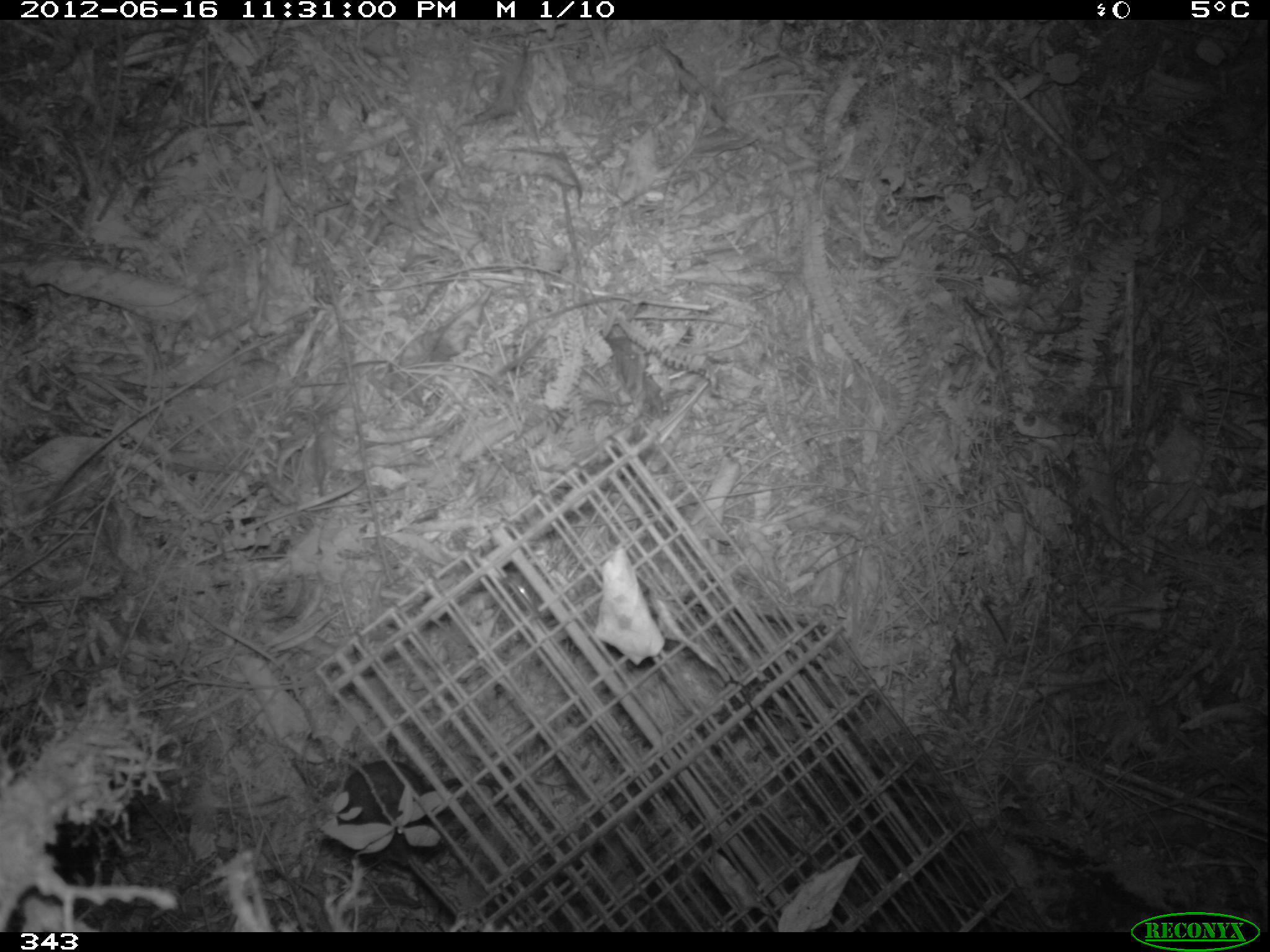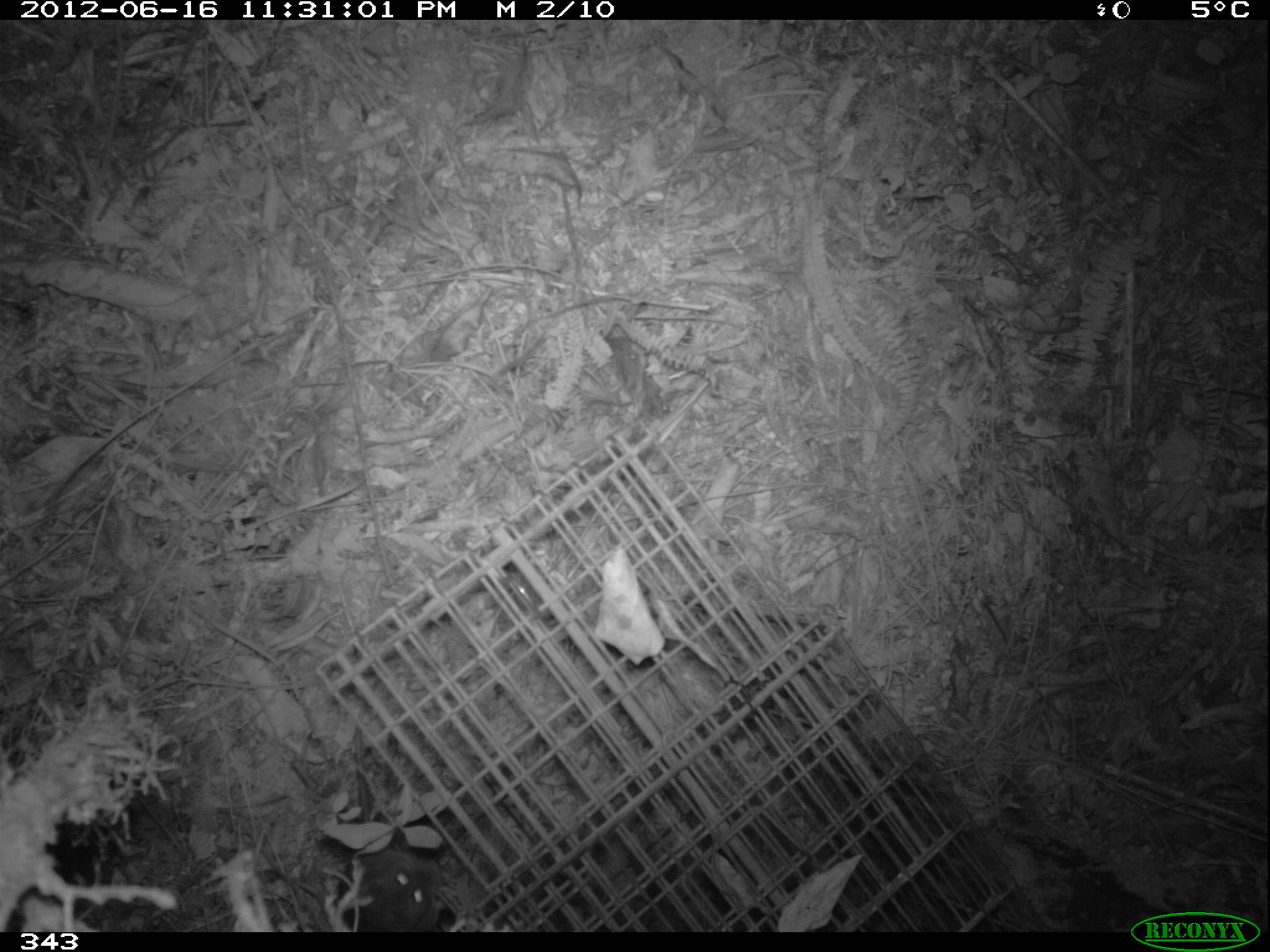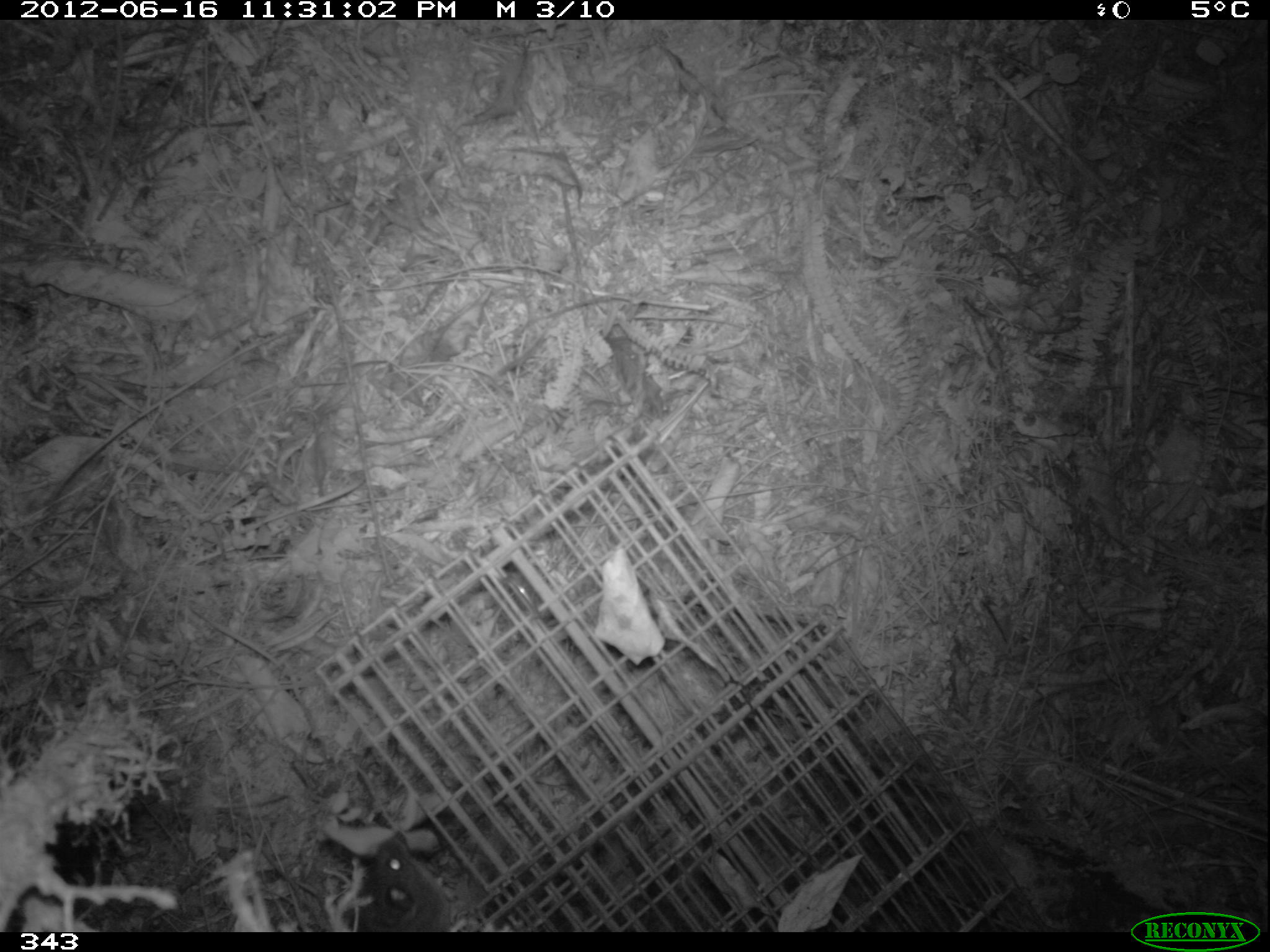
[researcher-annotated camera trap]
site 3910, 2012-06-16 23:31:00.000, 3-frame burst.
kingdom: Animalia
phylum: Chordata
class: Mammalia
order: Rodentia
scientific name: Rodentia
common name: rodents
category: unknown rodent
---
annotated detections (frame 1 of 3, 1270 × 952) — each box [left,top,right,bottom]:
unknown rodent: [324,760,503,867]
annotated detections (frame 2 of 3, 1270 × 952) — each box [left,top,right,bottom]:
unknown rodent: [338,664,441,932]